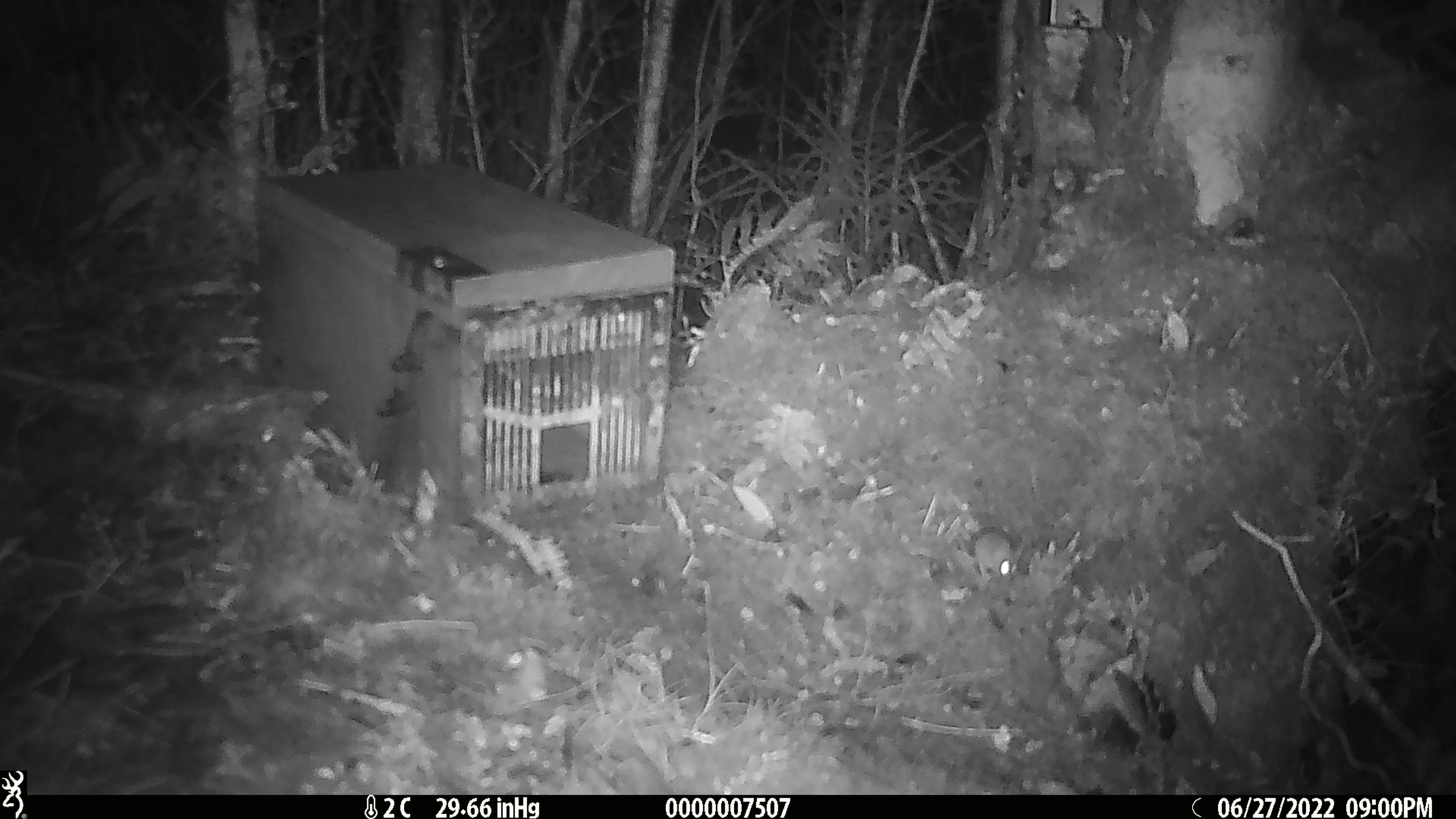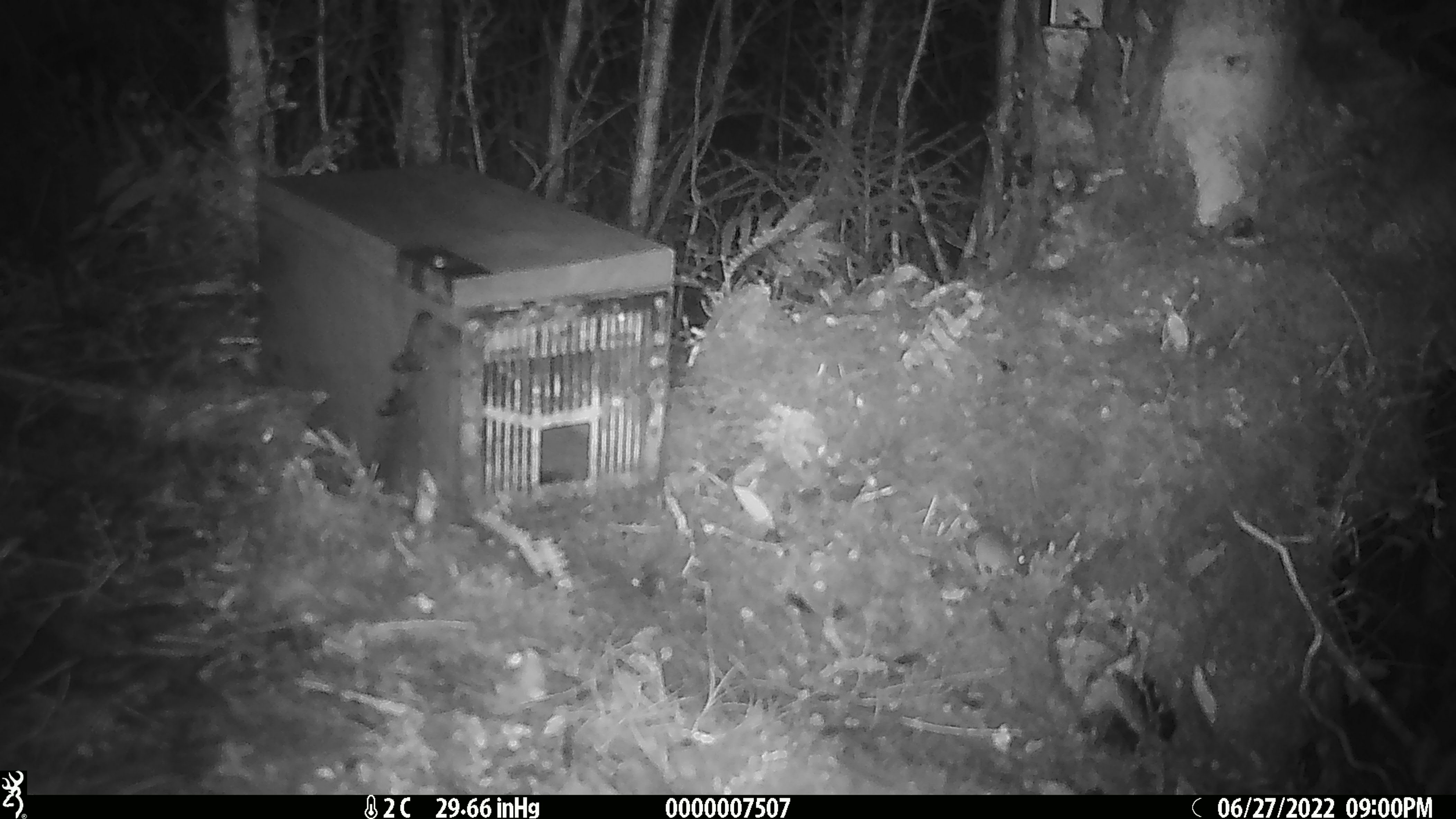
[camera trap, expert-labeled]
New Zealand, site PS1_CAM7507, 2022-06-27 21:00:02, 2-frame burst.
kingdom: Animalia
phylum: Chordata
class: Mammalia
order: Rodentia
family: Muridae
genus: Mus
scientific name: Mus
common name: mouse